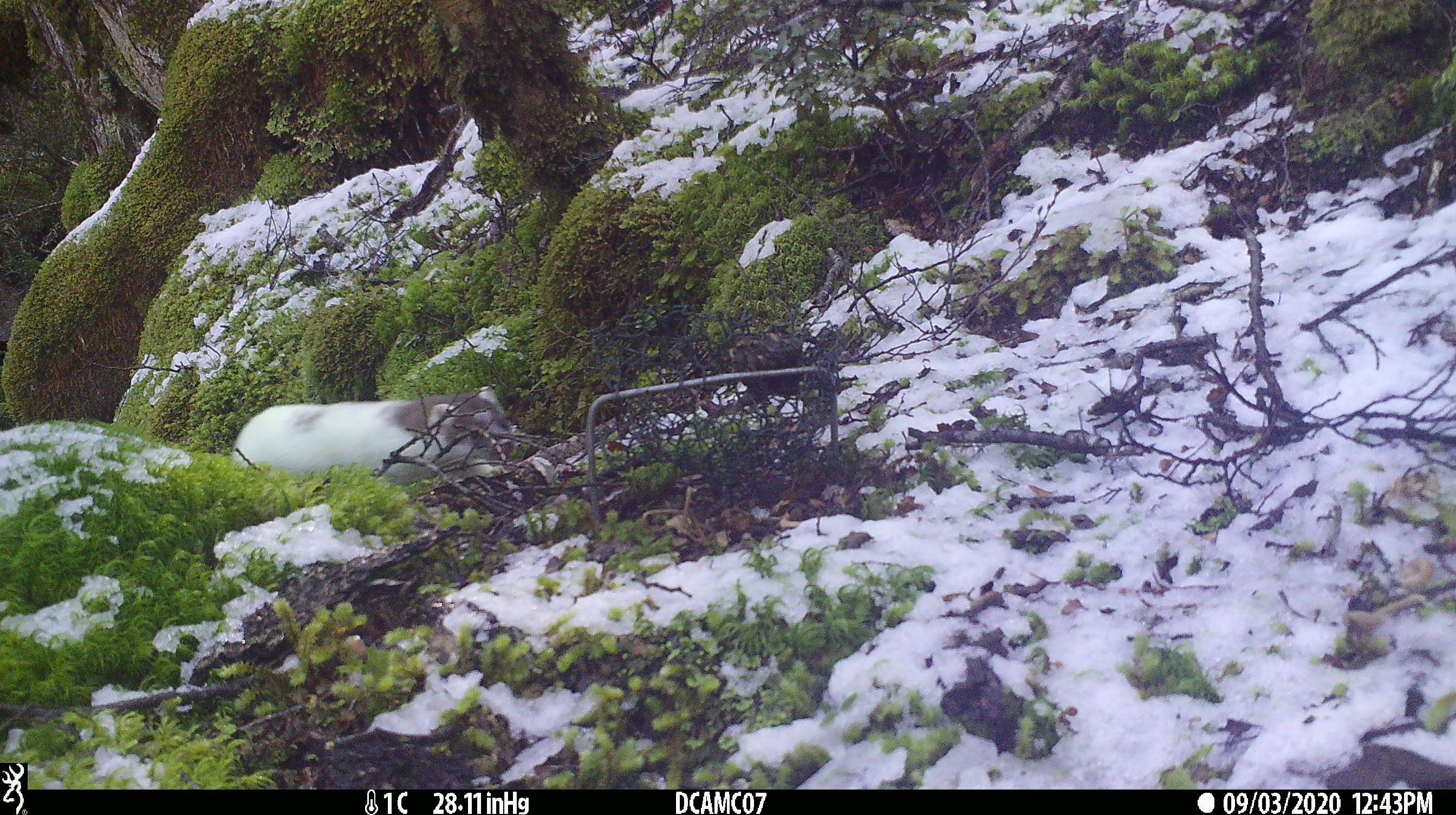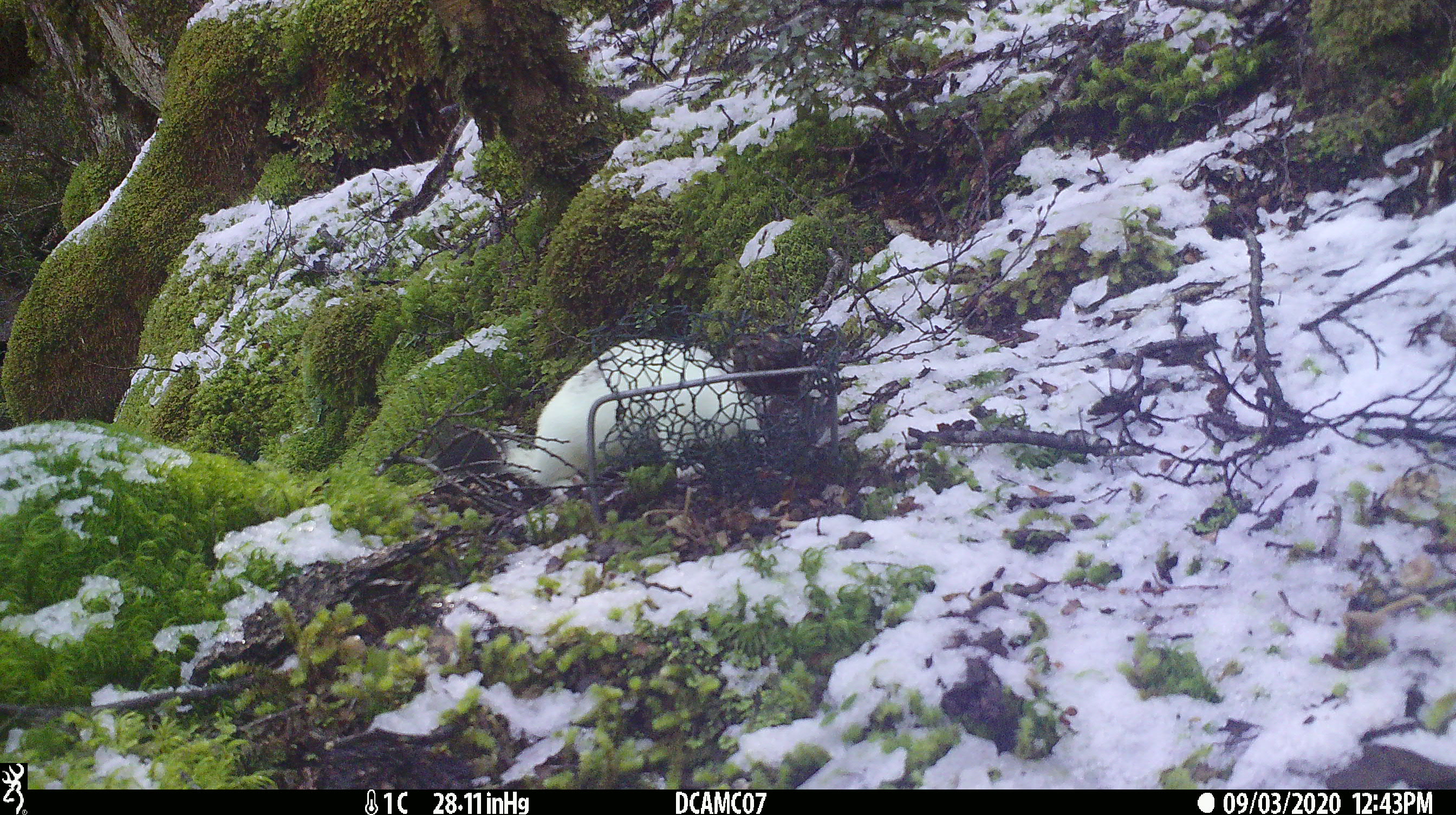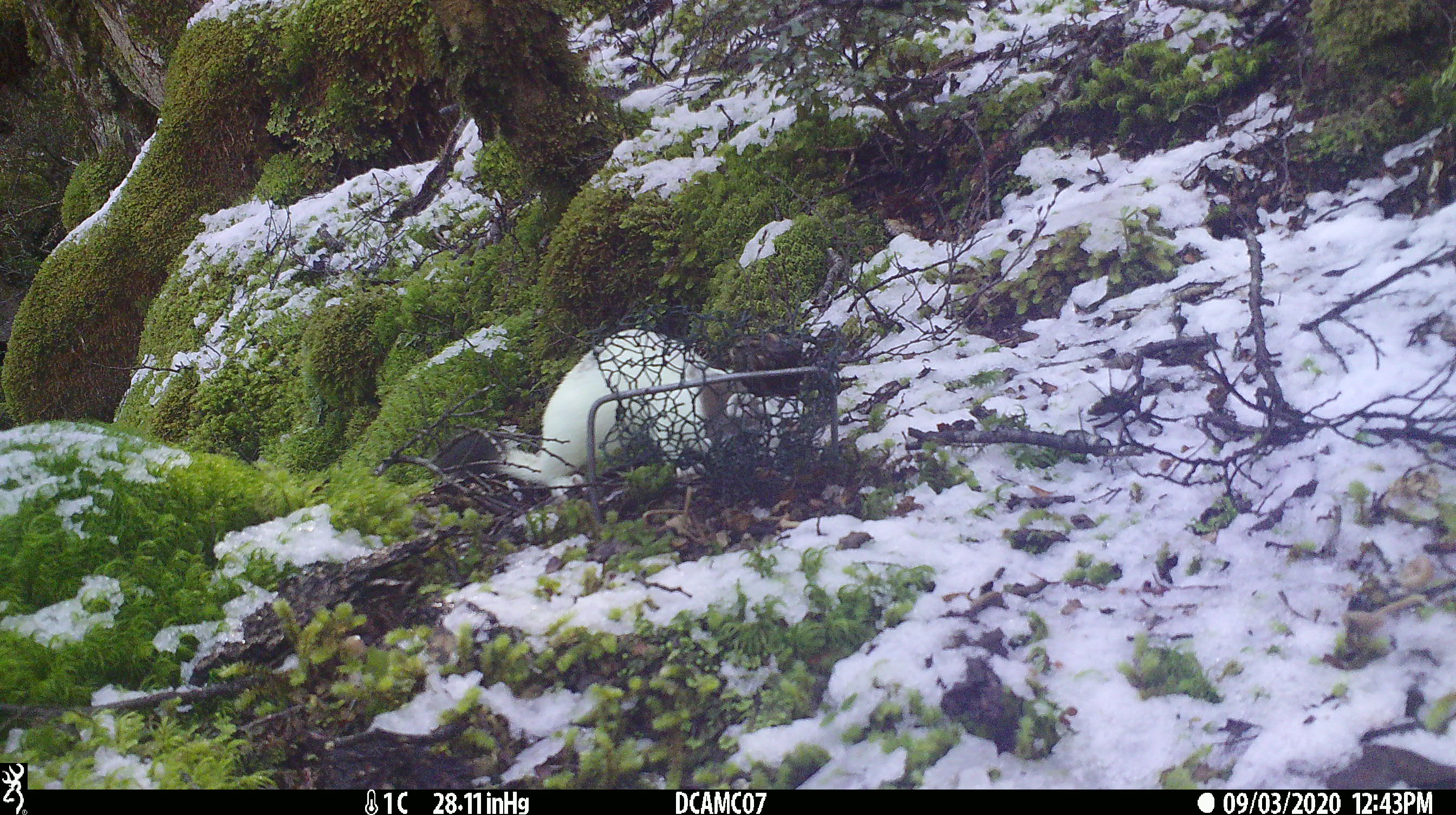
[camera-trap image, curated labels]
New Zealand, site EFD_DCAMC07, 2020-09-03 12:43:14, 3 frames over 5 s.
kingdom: Animalia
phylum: Chordata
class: Mammalia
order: Carnivora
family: Mustelidae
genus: Mustela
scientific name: Mustela erminea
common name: stoat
Stoat (Mustela erminea).